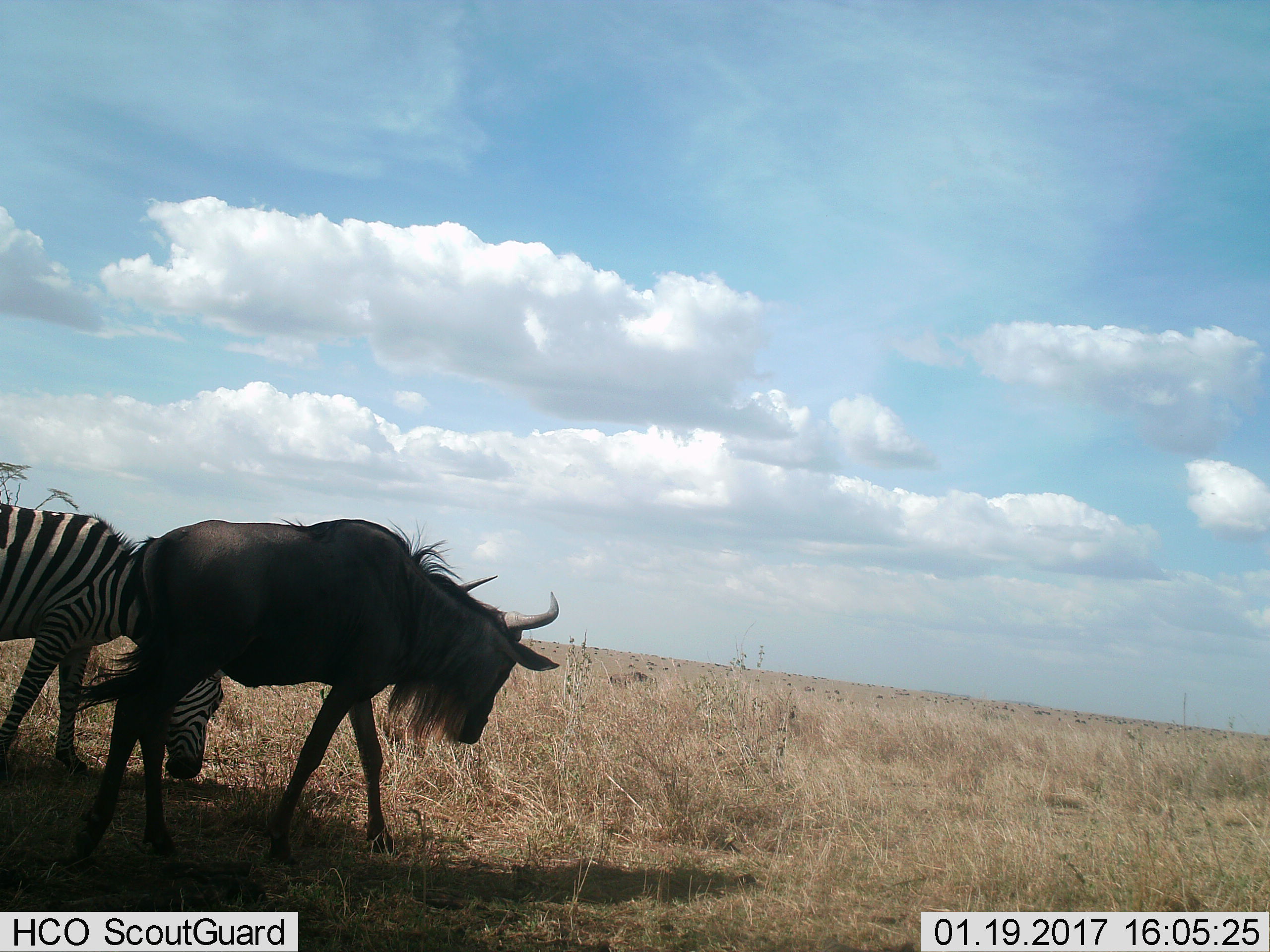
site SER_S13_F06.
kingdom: Animalia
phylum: Chordata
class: Mammalia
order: Artiodactyla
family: Bovidae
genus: Connochaetes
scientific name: Connochaetes taurinus taurinus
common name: blue wildebeest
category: wildebeestblue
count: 1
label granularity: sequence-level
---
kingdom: Animalia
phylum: Chordata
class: Mammalia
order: Perissodactyla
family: Equidae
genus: Equus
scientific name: Equus quagga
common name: plains zebra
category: zebraplains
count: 1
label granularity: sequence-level